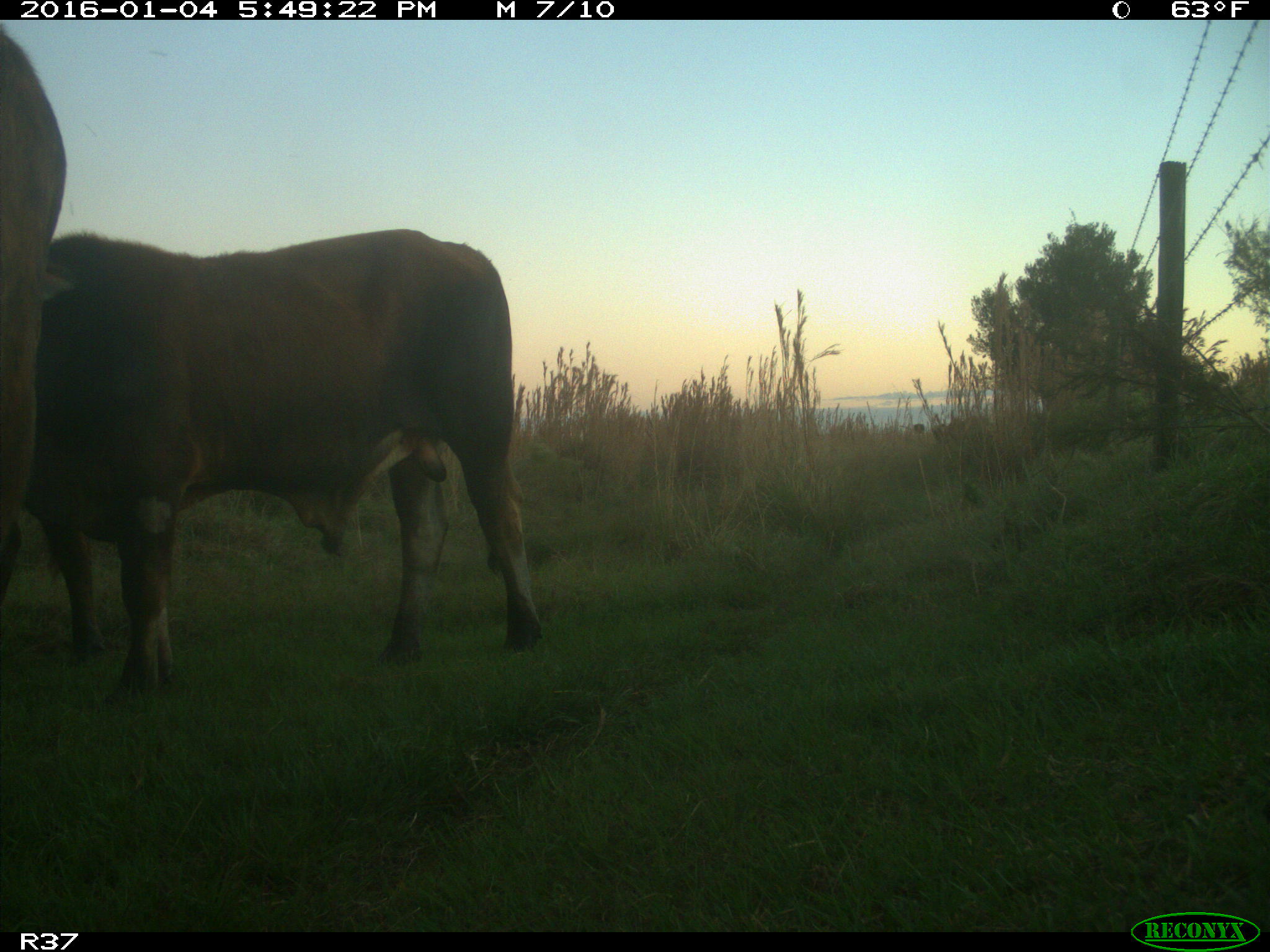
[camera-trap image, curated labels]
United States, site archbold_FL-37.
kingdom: Animalia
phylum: Chordata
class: Mammalia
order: Artiodactyla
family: Bovidae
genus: Bos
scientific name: Bos taurus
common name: domestic cow